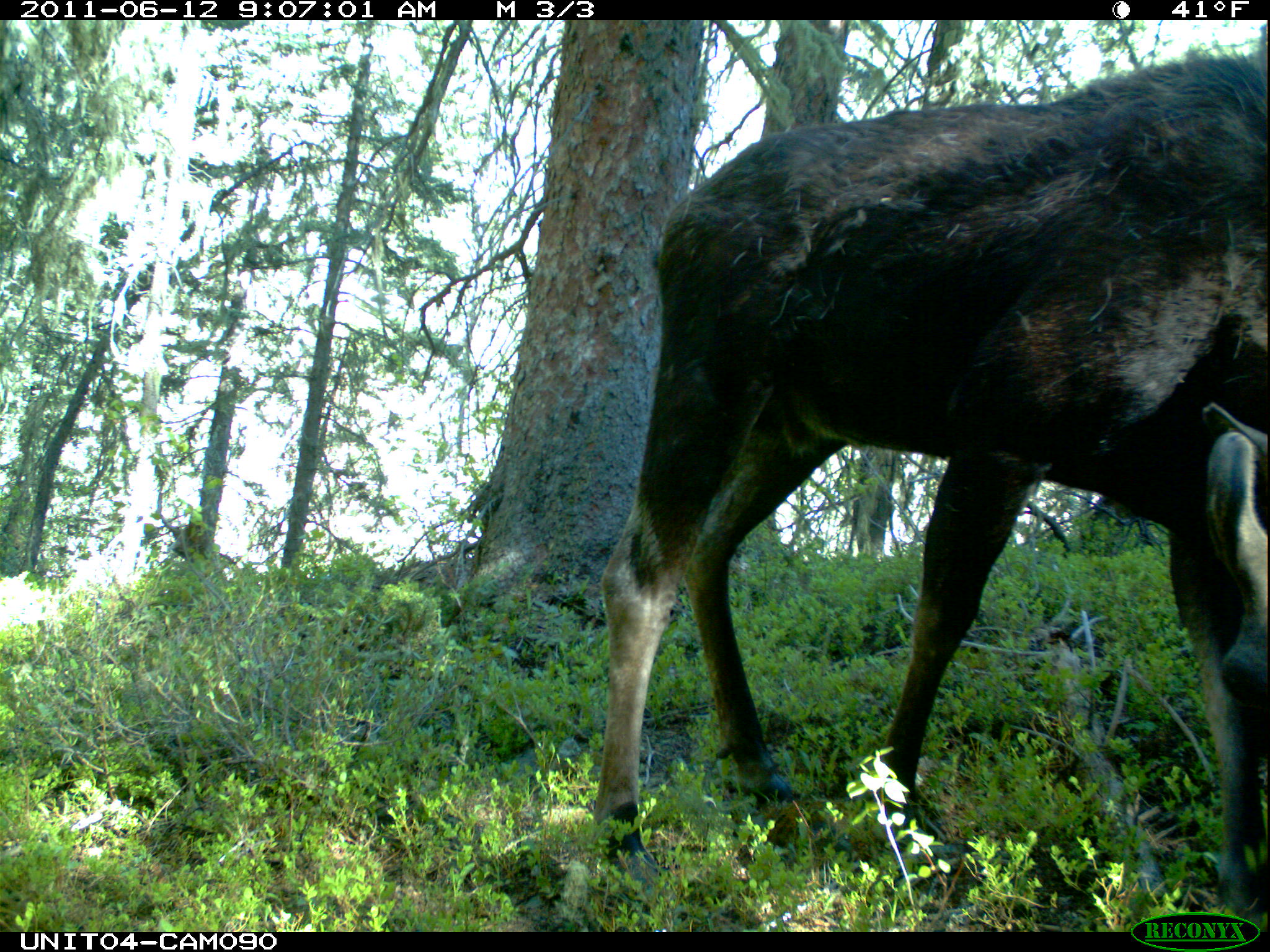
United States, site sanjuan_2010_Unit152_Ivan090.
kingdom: Animalia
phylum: Chordata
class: Mammalia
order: Artiodactyla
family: Cervidae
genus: Alces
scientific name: Alces alces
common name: moose